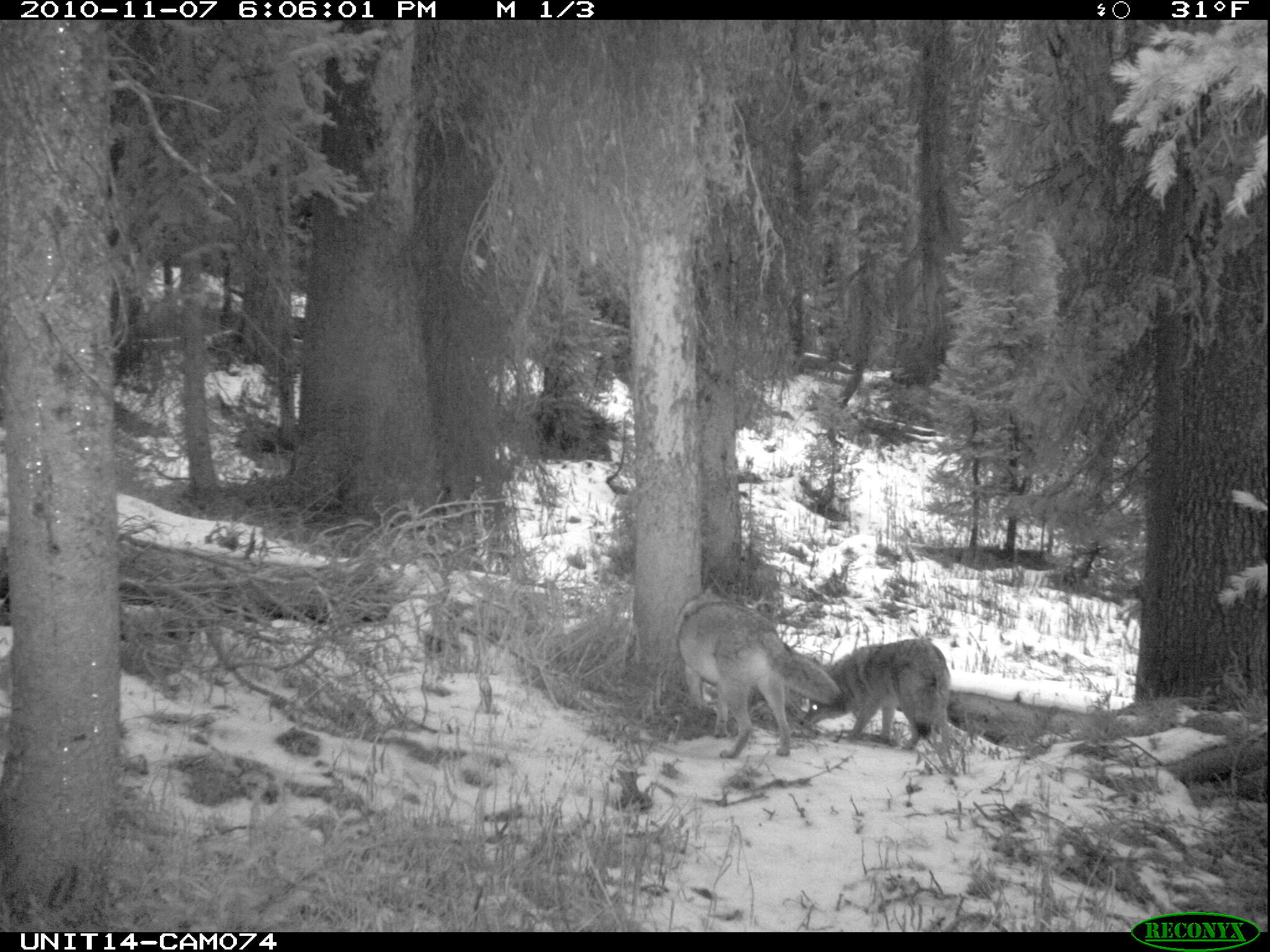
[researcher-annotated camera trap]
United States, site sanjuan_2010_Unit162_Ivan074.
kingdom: Animalia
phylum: Chordata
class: Mammalia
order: Carnivora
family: Canidae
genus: Canis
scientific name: Canis latrans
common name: coyote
Canis latrans (coyote).